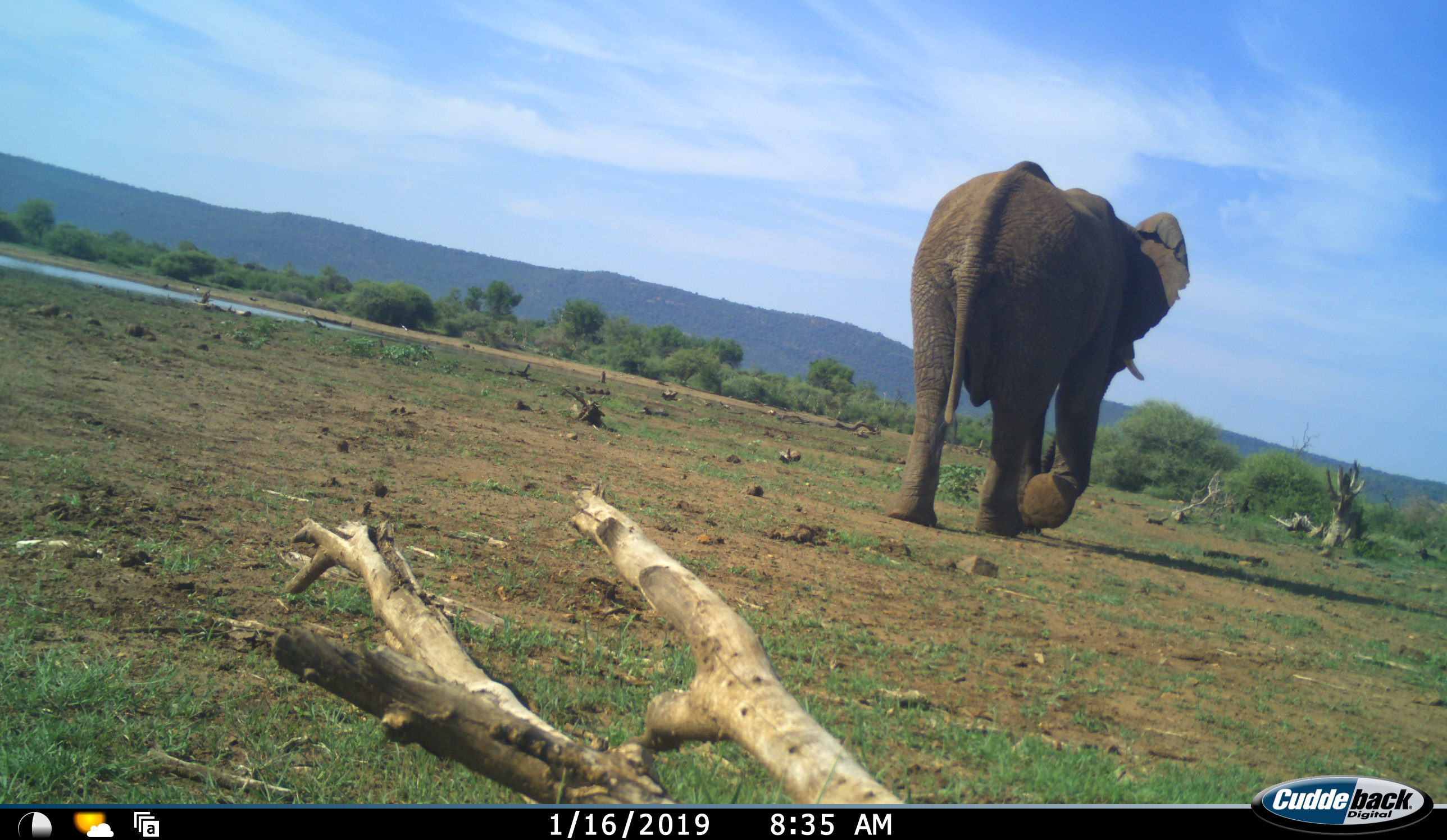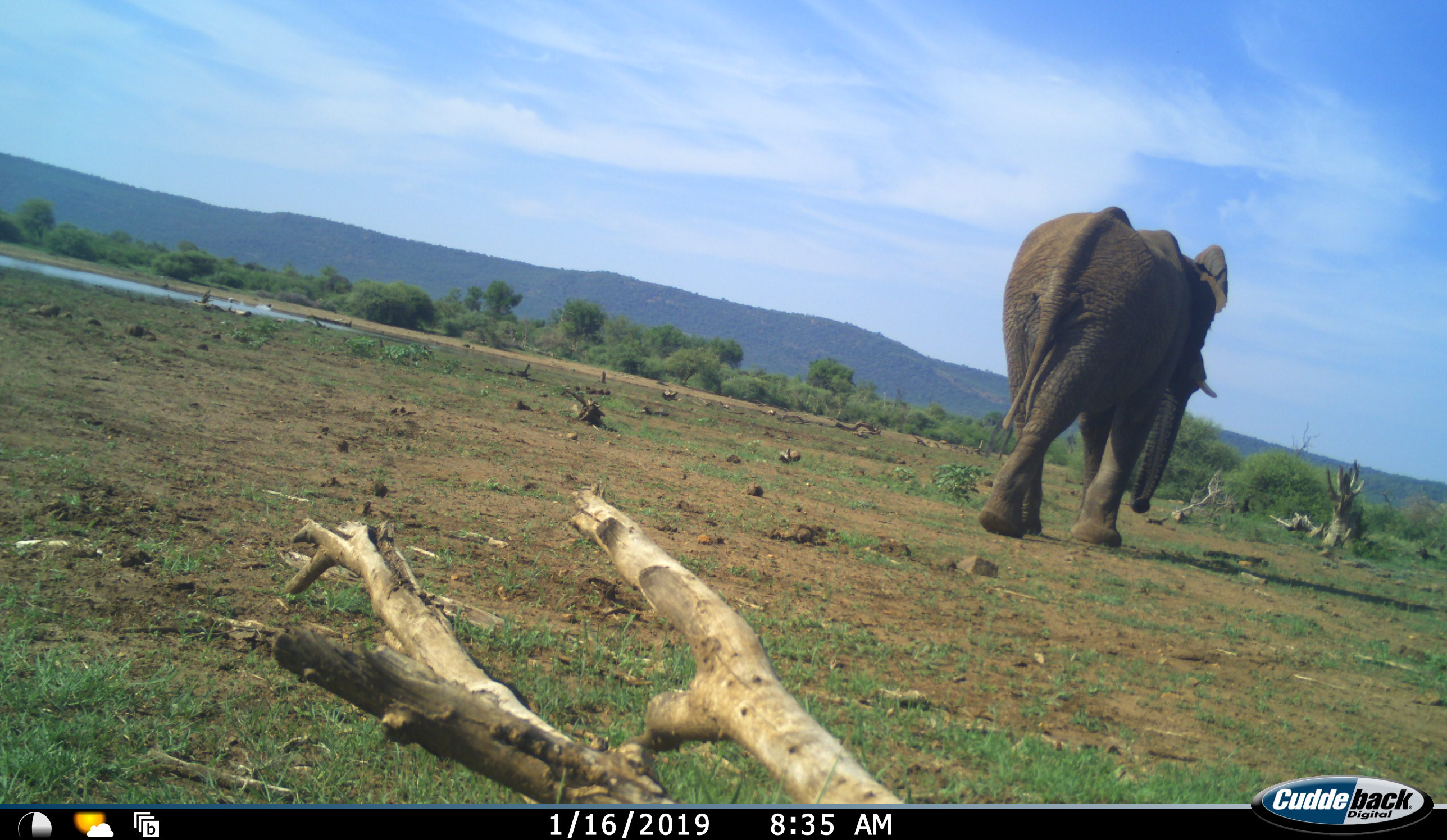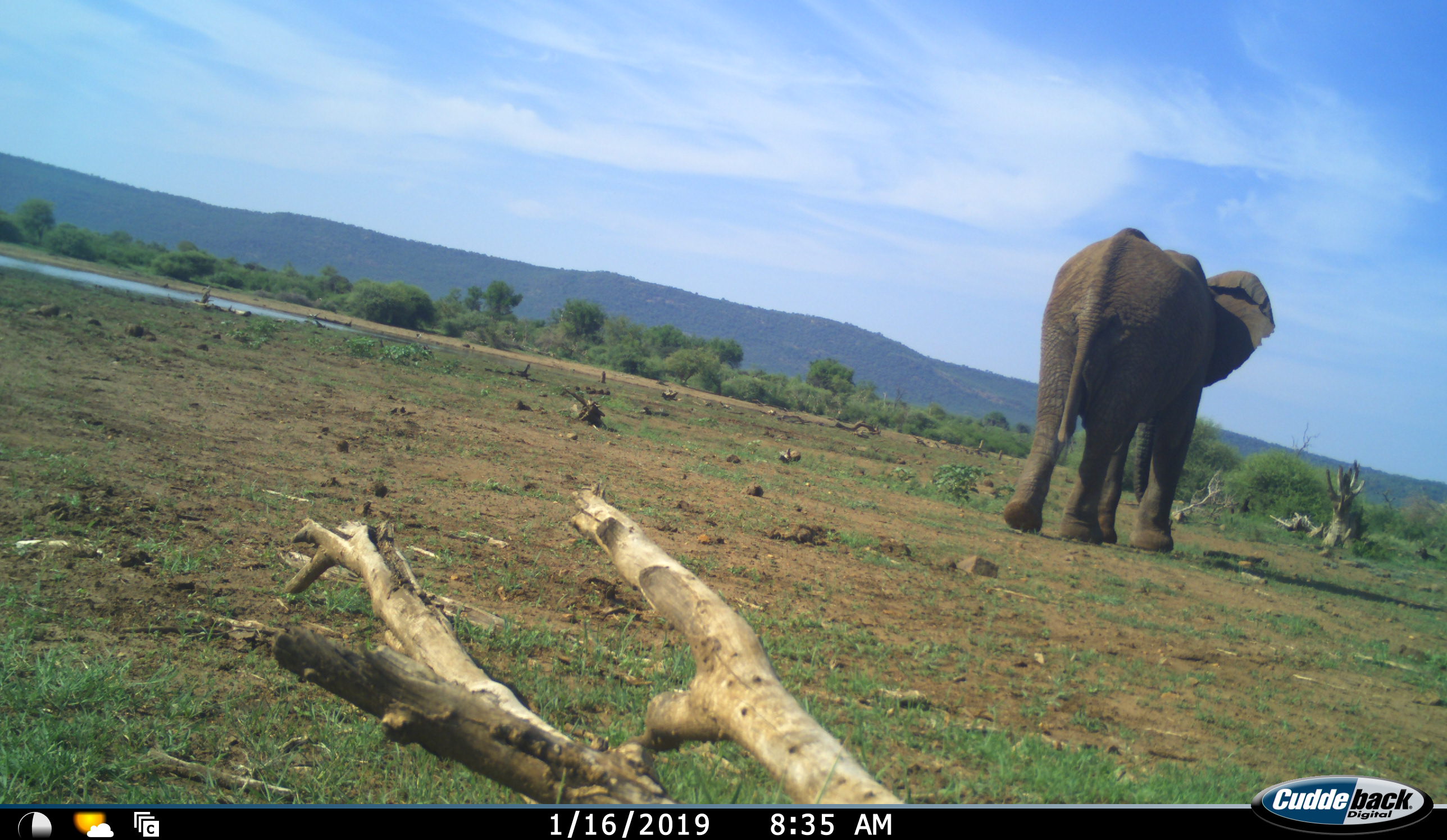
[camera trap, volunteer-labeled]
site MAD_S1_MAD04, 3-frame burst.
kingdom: Animalia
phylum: Chordata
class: Mammalia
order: Proboscidea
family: Elephantidae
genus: Loxodonta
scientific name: Loxodonta africana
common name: african bush elephant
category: elephant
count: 1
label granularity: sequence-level